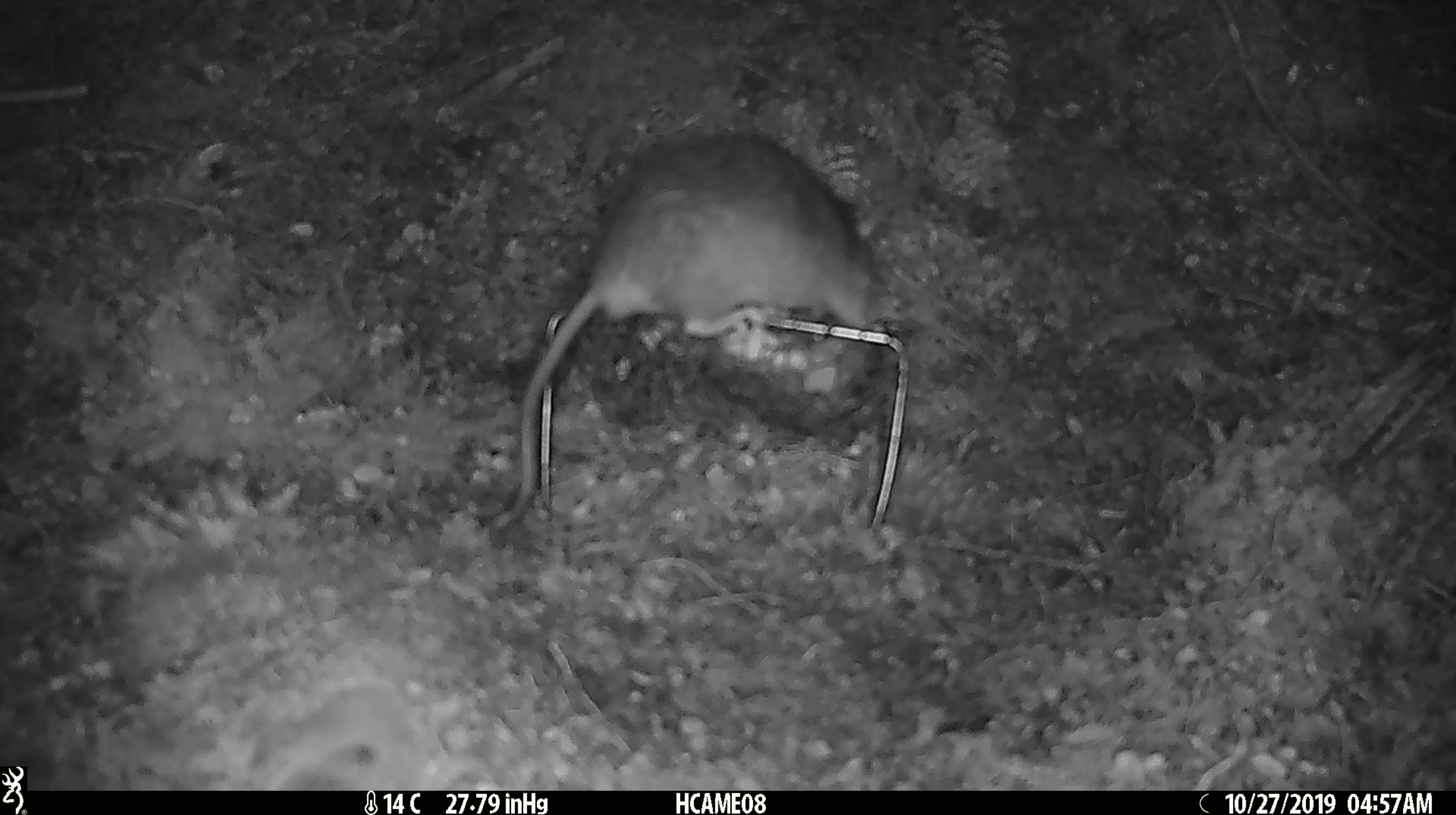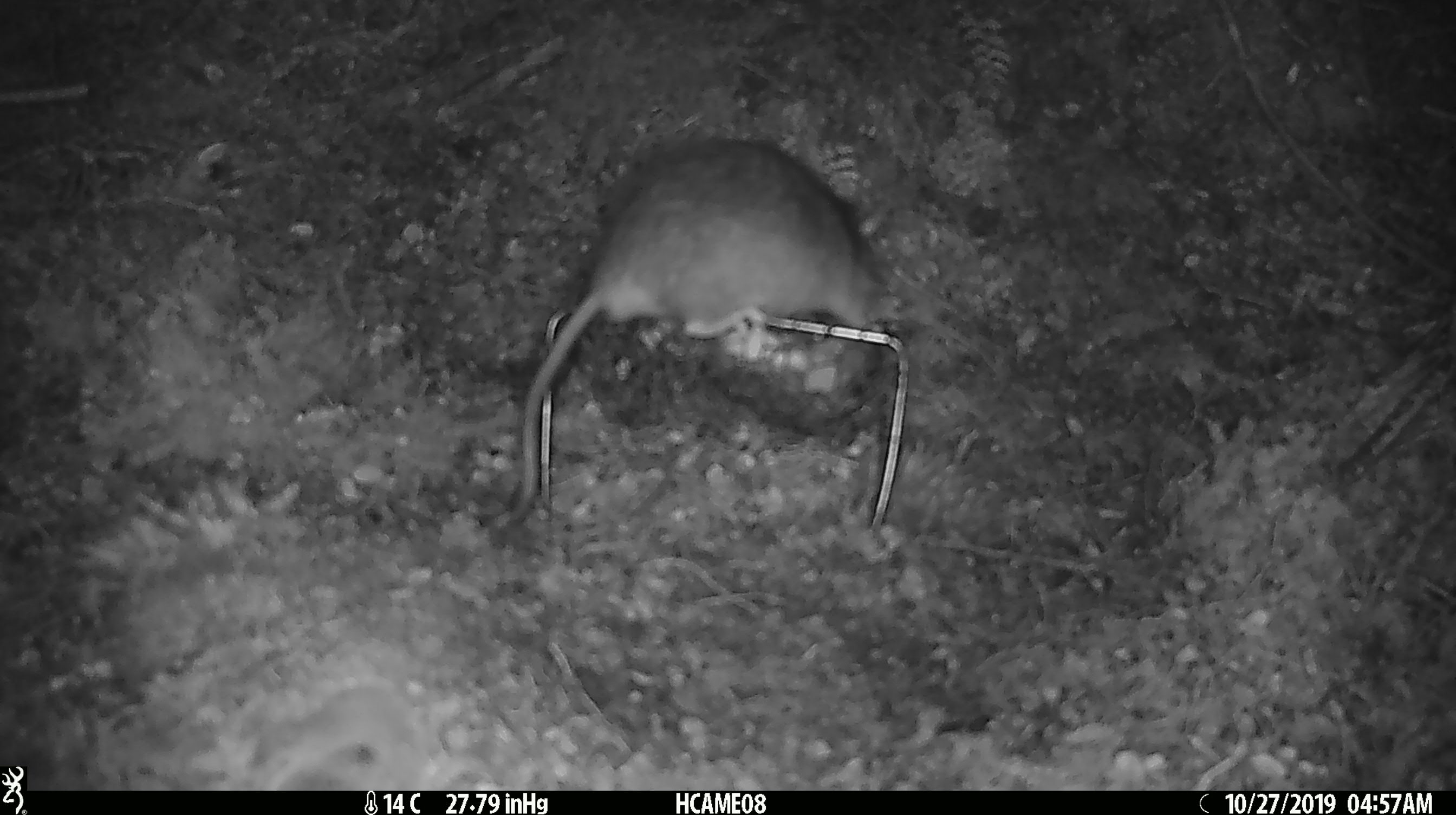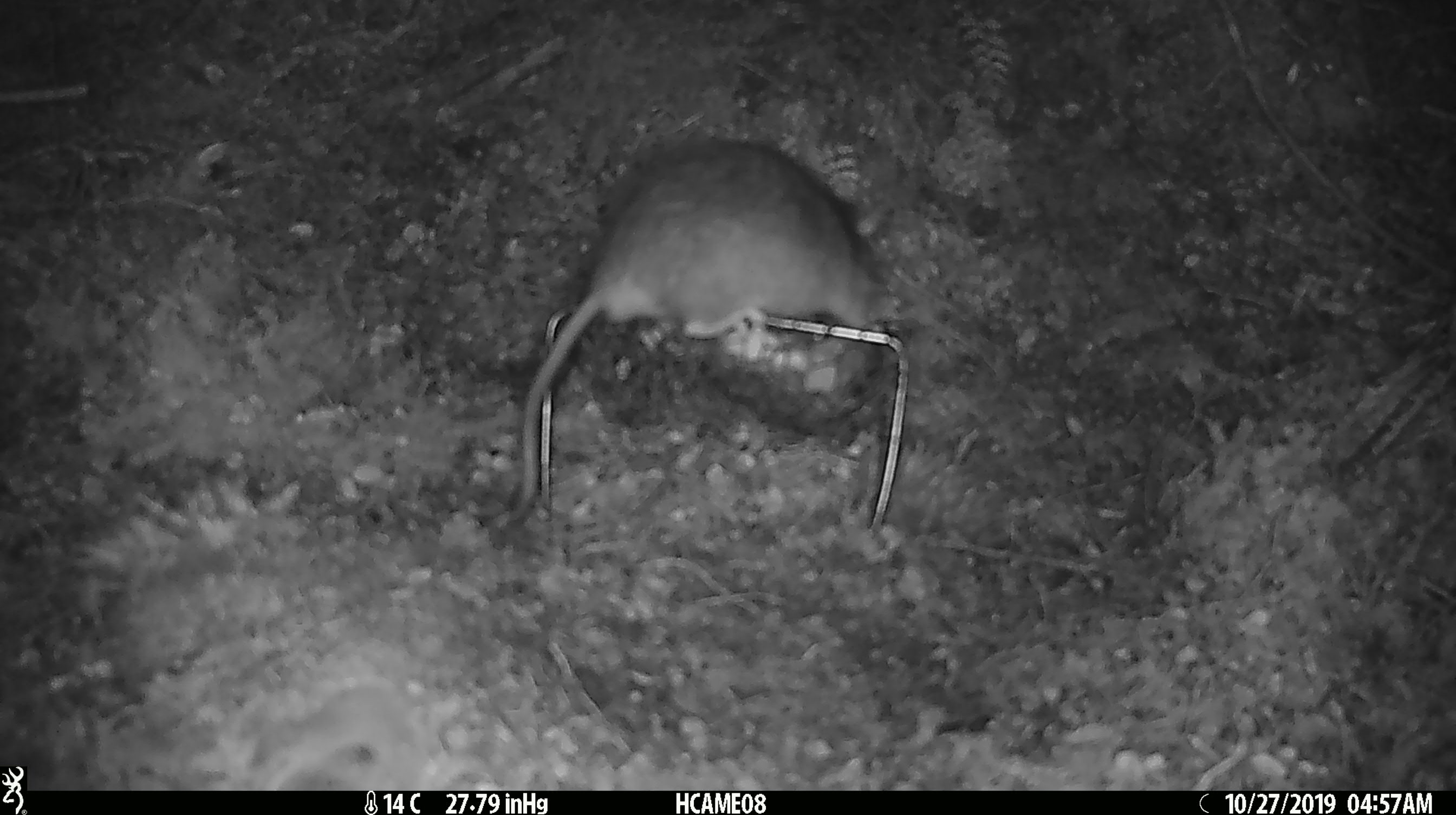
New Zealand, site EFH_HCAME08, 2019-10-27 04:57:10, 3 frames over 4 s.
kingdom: Animalia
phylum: Chordata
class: Mammalia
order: Rodentia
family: Muridae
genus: Rattus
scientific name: Rattus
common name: rat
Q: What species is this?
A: Rat (Rattus).